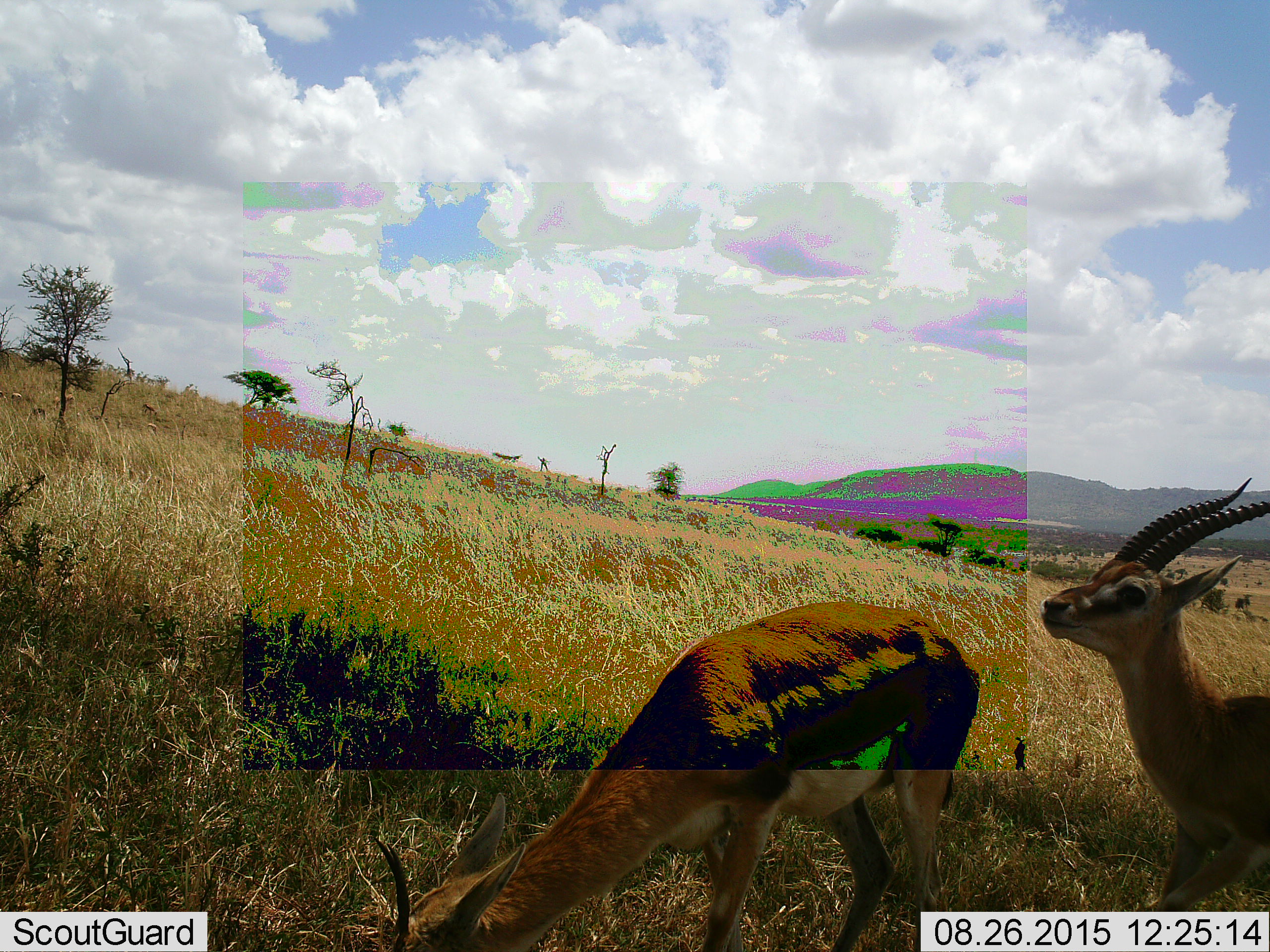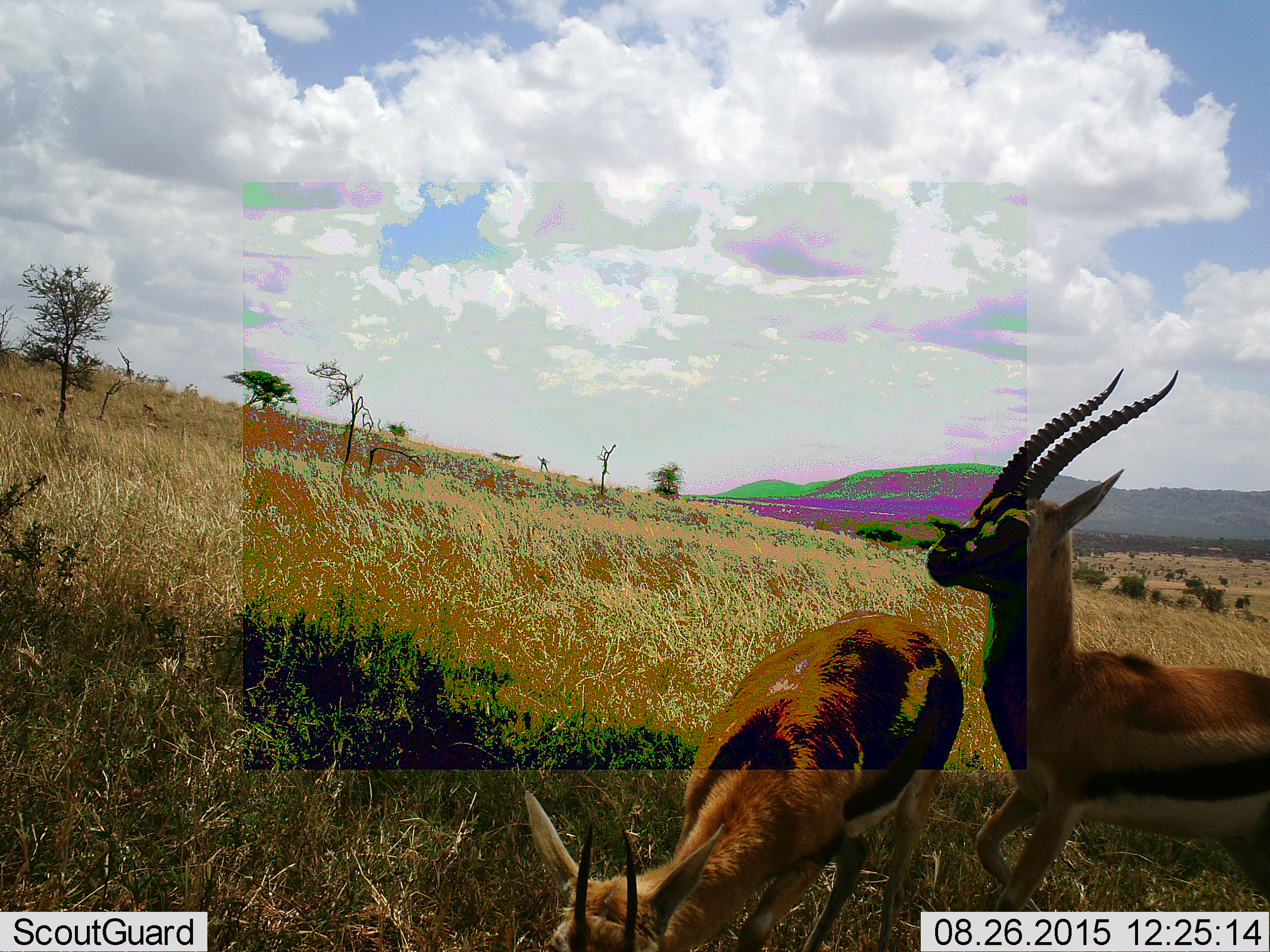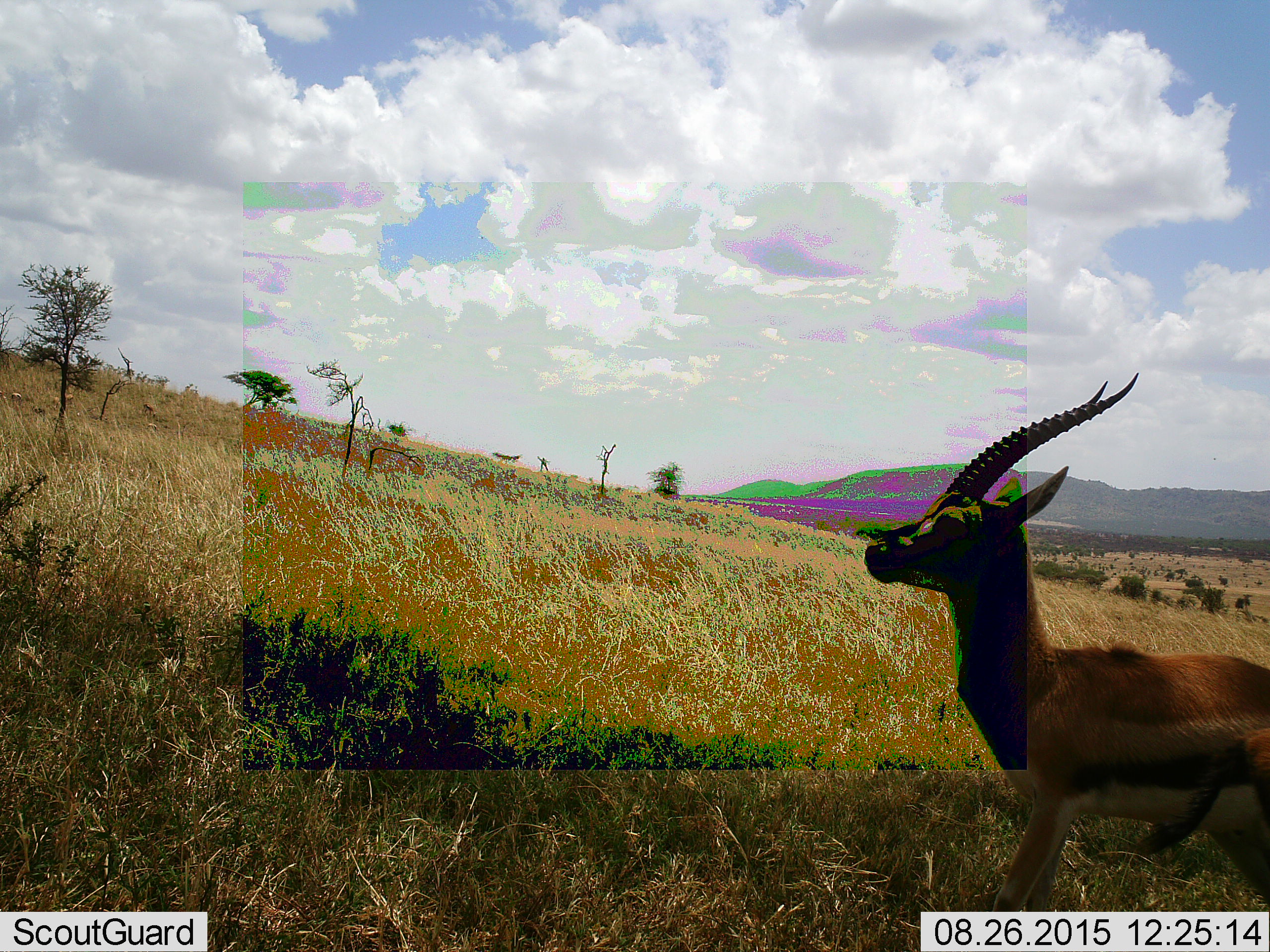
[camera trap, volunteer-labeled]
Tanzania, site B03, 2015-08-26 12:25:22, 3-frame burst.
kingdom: Animalia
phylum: Chordata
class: Mammalia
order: Artiodactyla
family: Bovidae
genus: Eudorcas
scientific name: Eudorcas thomsonii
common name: thomson's gazelle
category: gazellethomsons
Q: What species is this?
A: Gazellethomsons (thomson's gazelle) (Eudorcas thomsonii).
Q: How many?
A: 2.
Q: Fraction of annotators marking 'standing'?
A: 40%.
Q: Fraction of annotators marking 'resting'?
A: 0%.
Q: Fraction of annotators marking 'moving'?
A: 27%.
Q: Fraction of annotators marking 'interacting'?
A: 7%.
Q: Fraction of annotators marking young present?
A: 0%.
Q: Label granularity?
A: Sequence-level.